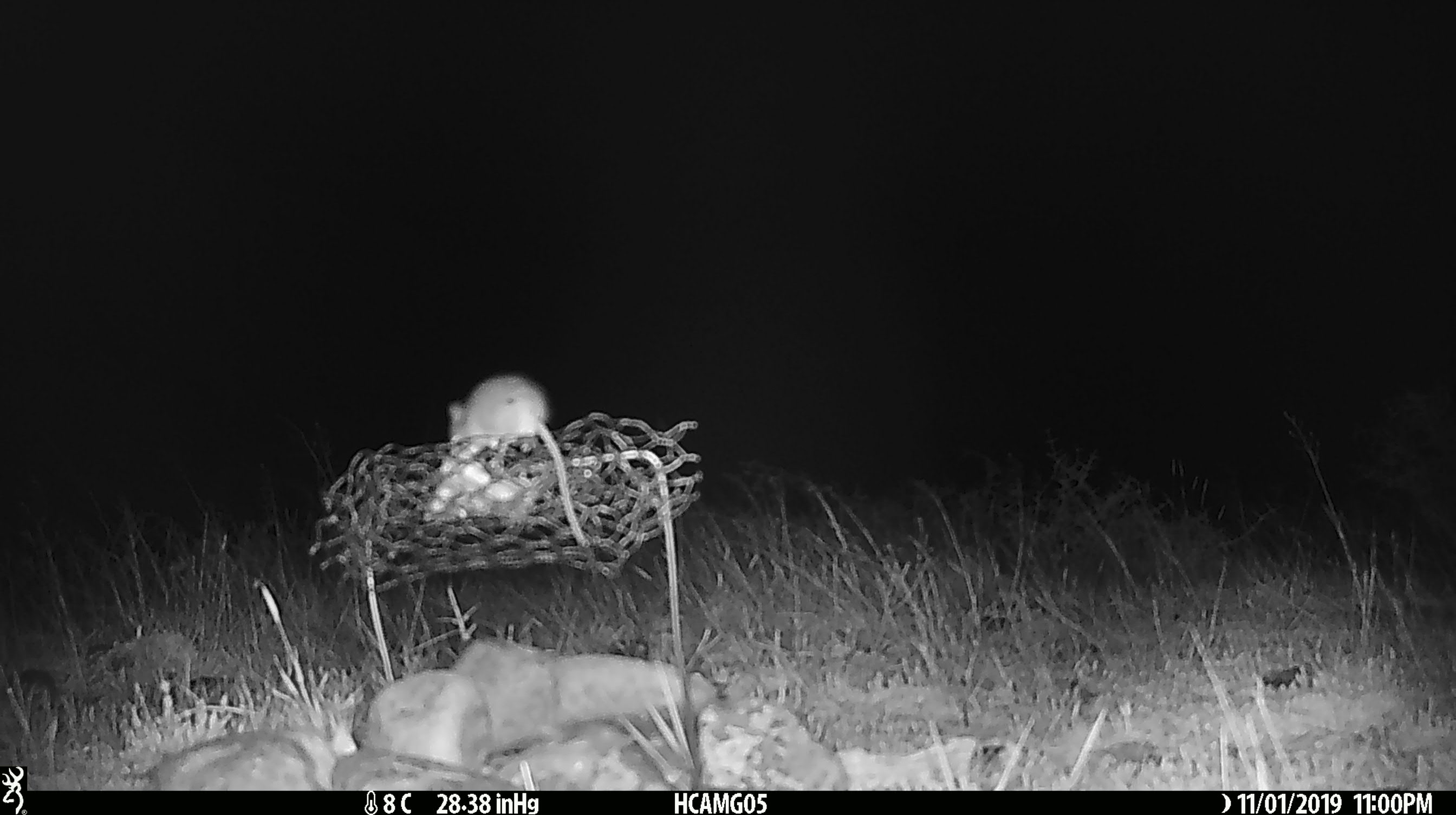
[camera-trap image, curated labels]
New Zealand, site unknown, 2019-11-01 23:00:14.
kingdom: Animalia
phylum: Chordata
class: Mammalia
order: Rodentia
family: Muridae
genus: Mus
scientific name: Mus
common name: mouse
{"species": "mouse (Mus)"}